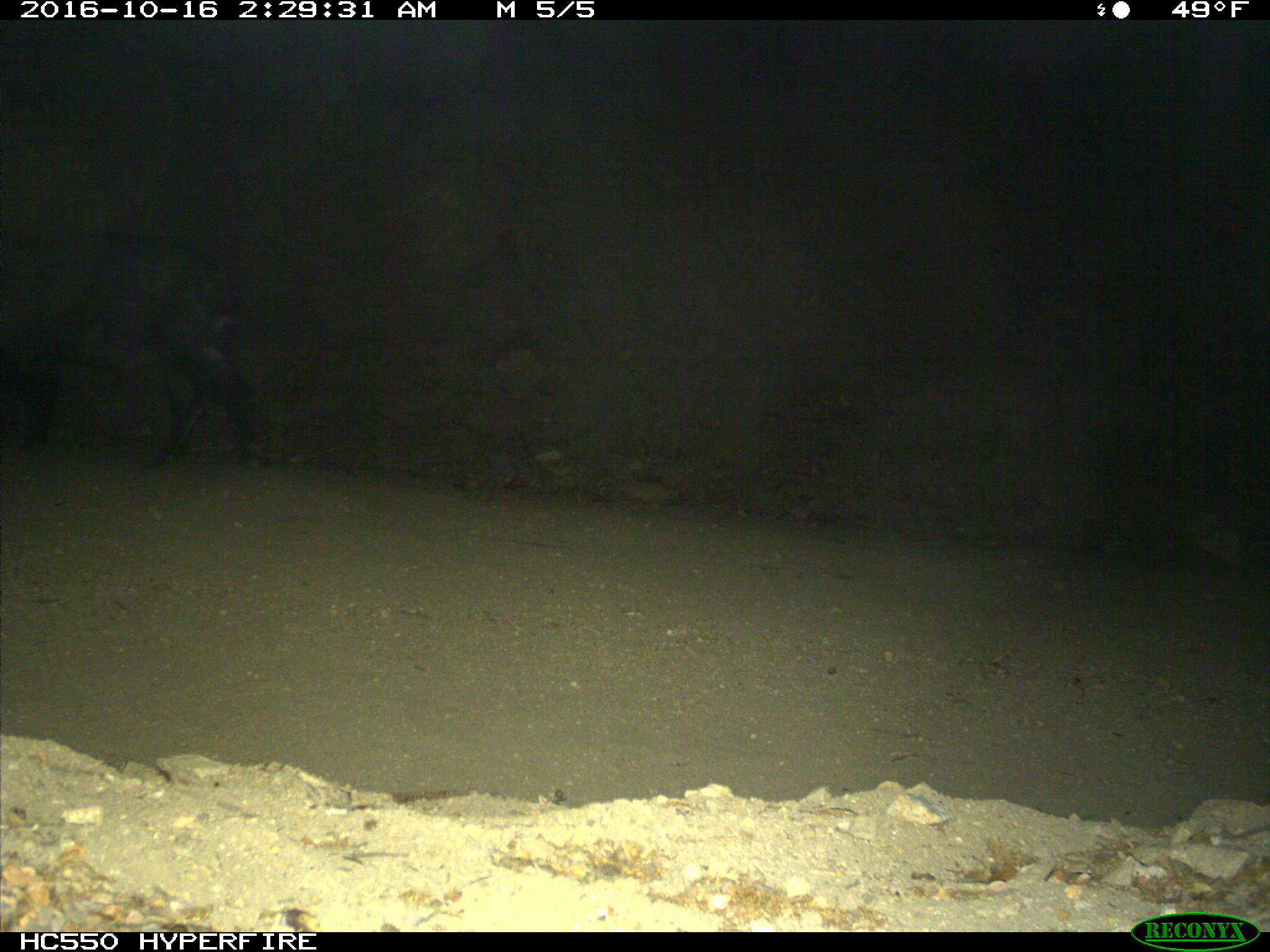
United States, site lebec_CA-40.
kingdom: Animalia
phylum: Chordata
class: Mammalia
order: Artiodactyla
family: Suidae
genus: Sus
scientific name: Sus scrofa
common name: wild boar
Sus scrofa (wild boar).